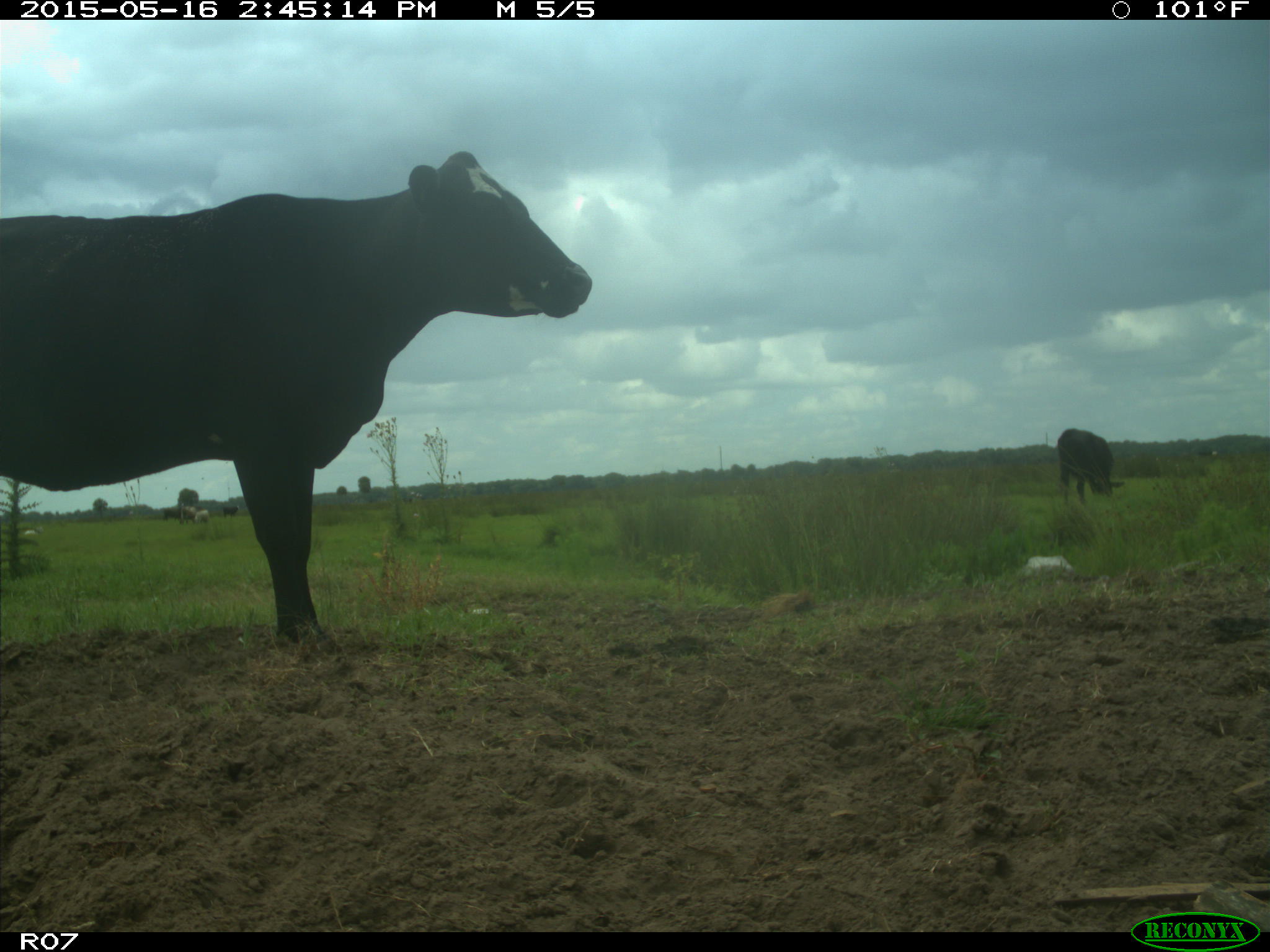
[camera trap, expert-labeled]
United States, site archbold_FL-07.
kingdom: Animalia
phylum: Chordata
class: Mammalia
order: Artiodactyla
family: Bovidae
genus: Bos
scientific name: Bos taurus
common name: domestic cow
Bos taurus (domestic cow).